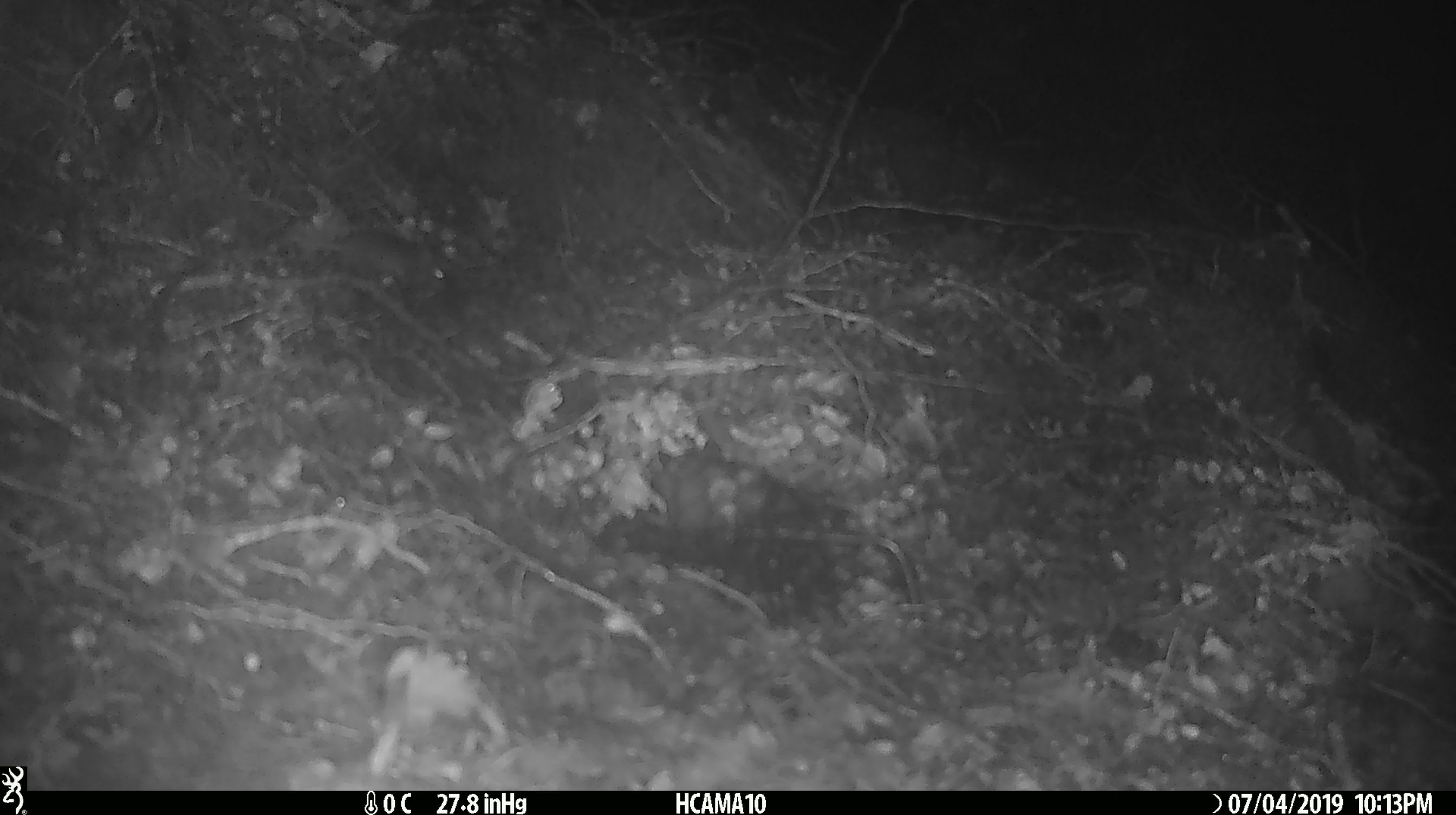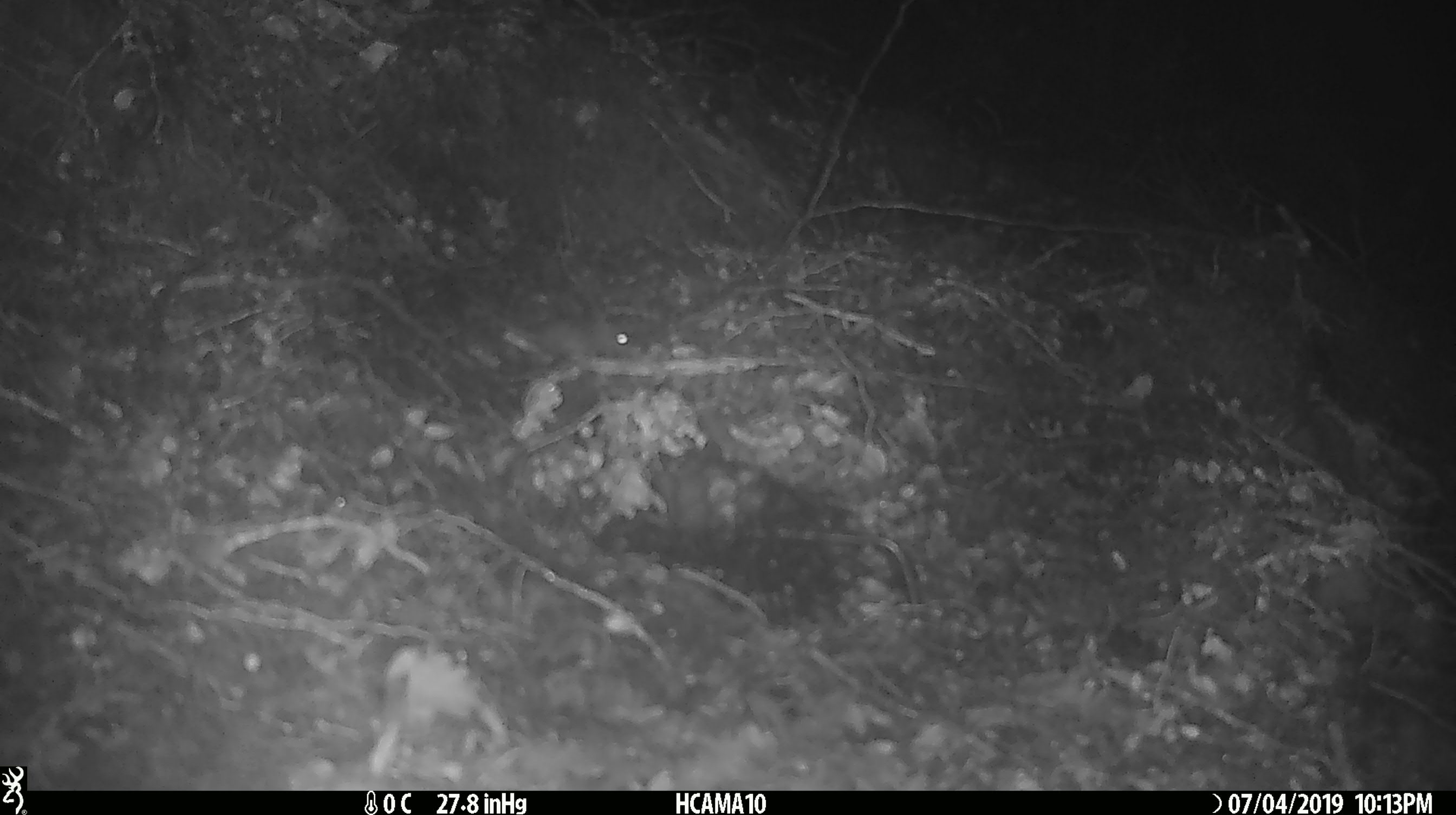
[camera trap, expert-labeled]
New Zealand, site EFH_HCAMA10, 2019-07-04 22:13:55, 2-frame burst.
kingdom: Animalia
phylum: Chordata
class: Mammalia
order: Rodentia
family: Muridae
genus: Mus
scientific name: Mus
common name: mouse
Mouse (Mus).